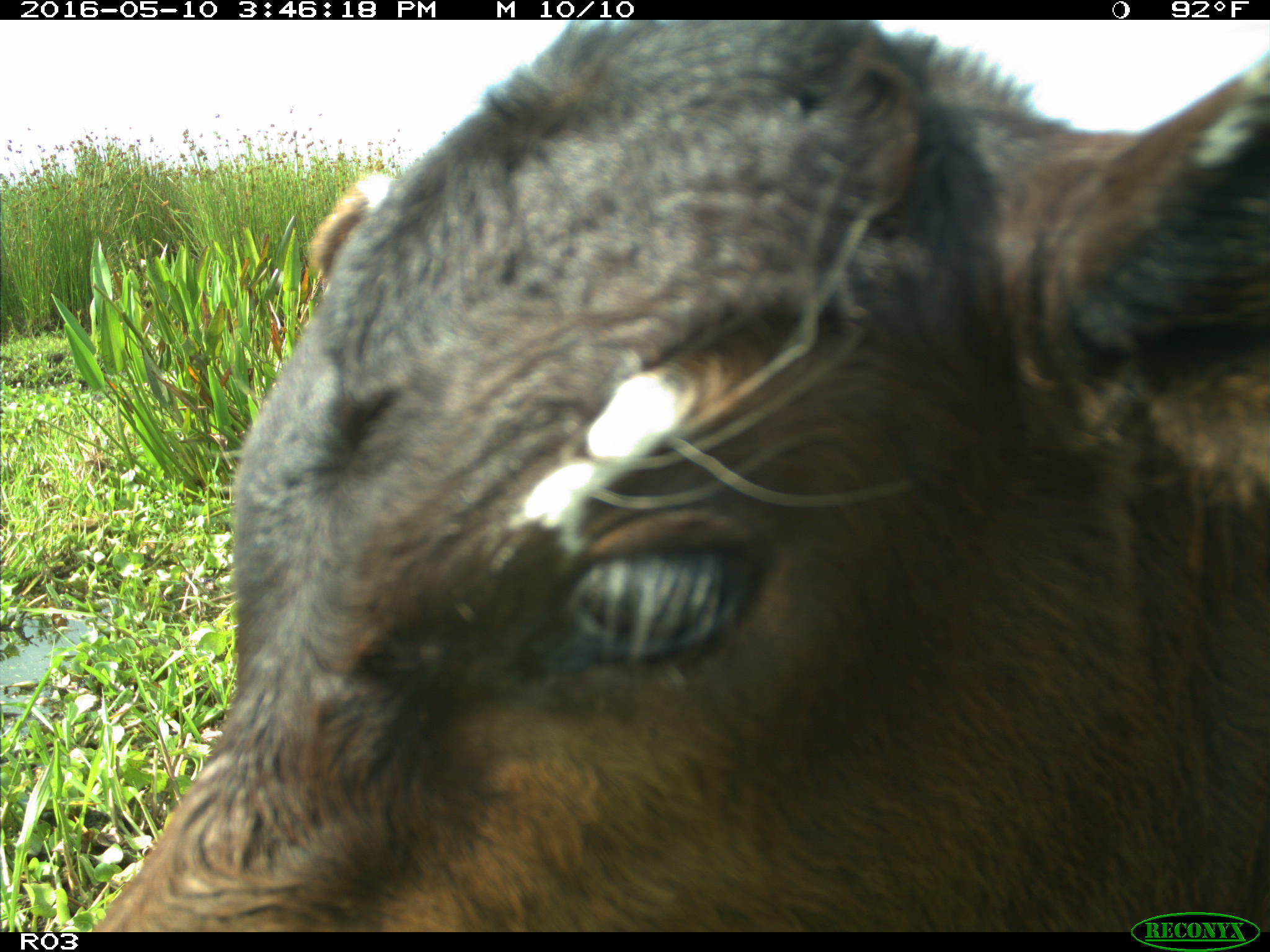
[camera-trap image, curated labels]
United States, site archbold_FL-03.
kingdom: Animalia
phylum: Chordata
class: Mammalia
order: Artiodactyla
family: Bovidae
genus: Bos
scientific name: Bos taurus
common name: domestic cow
Bos taurus (domestic cow).